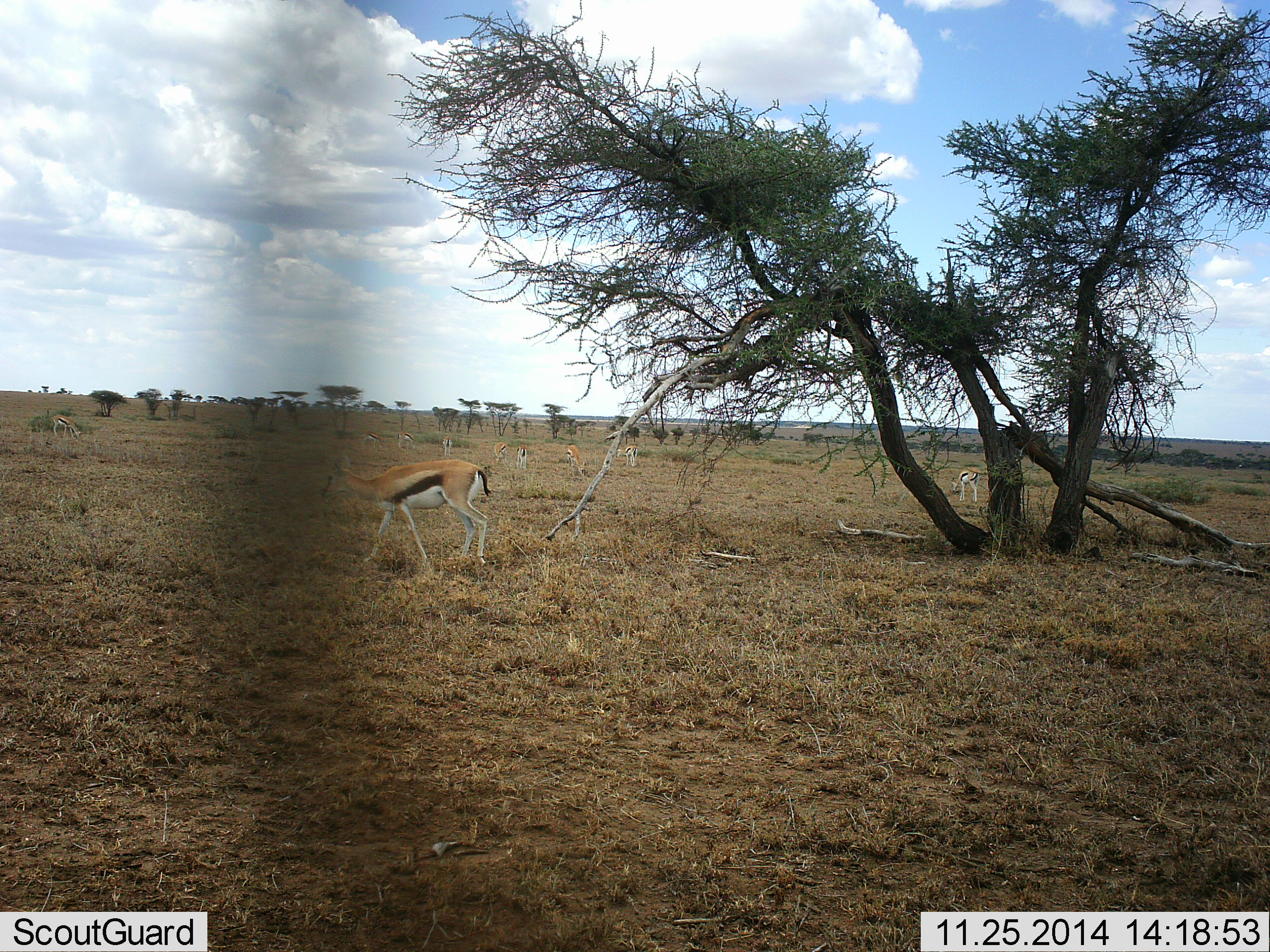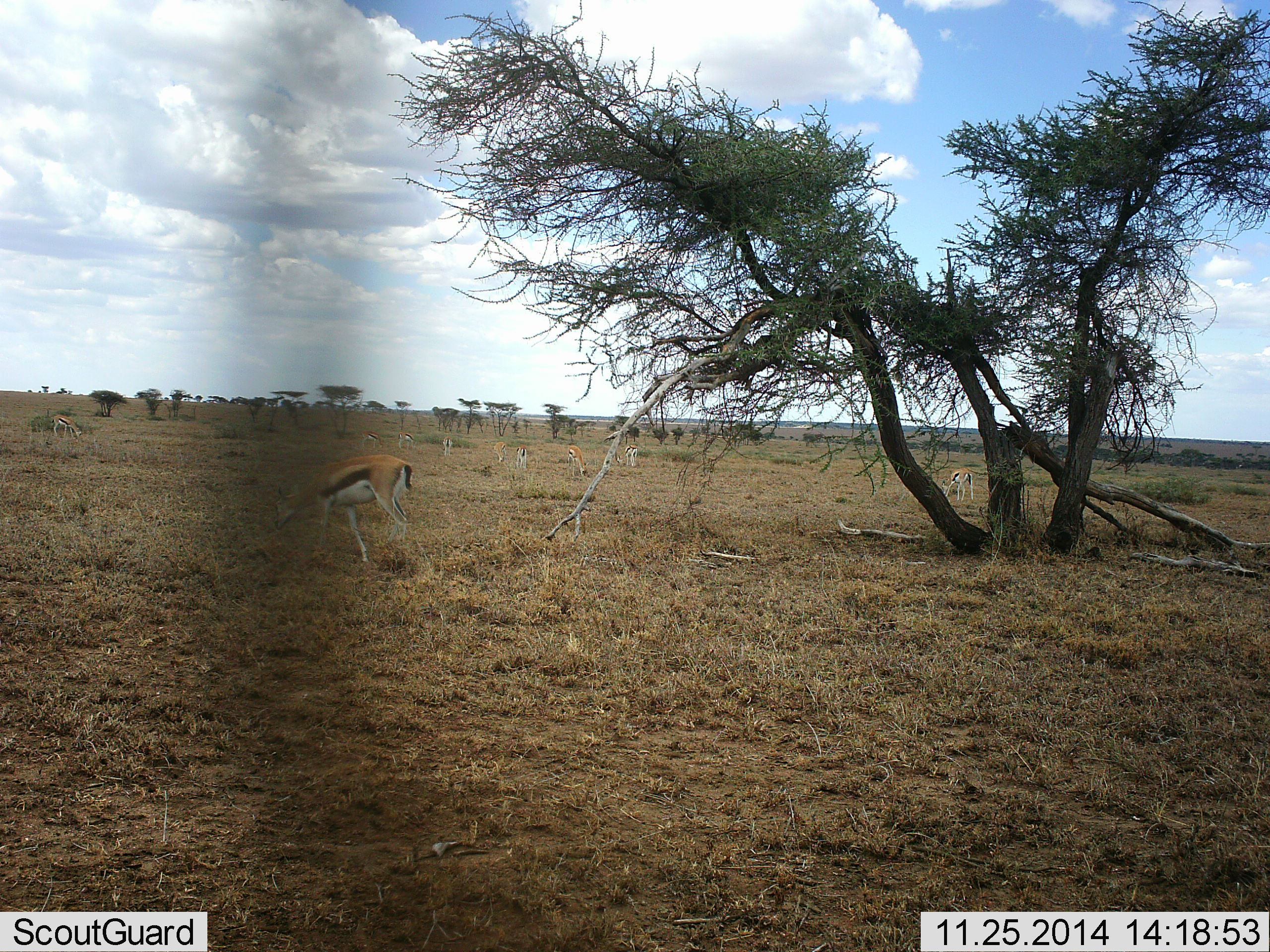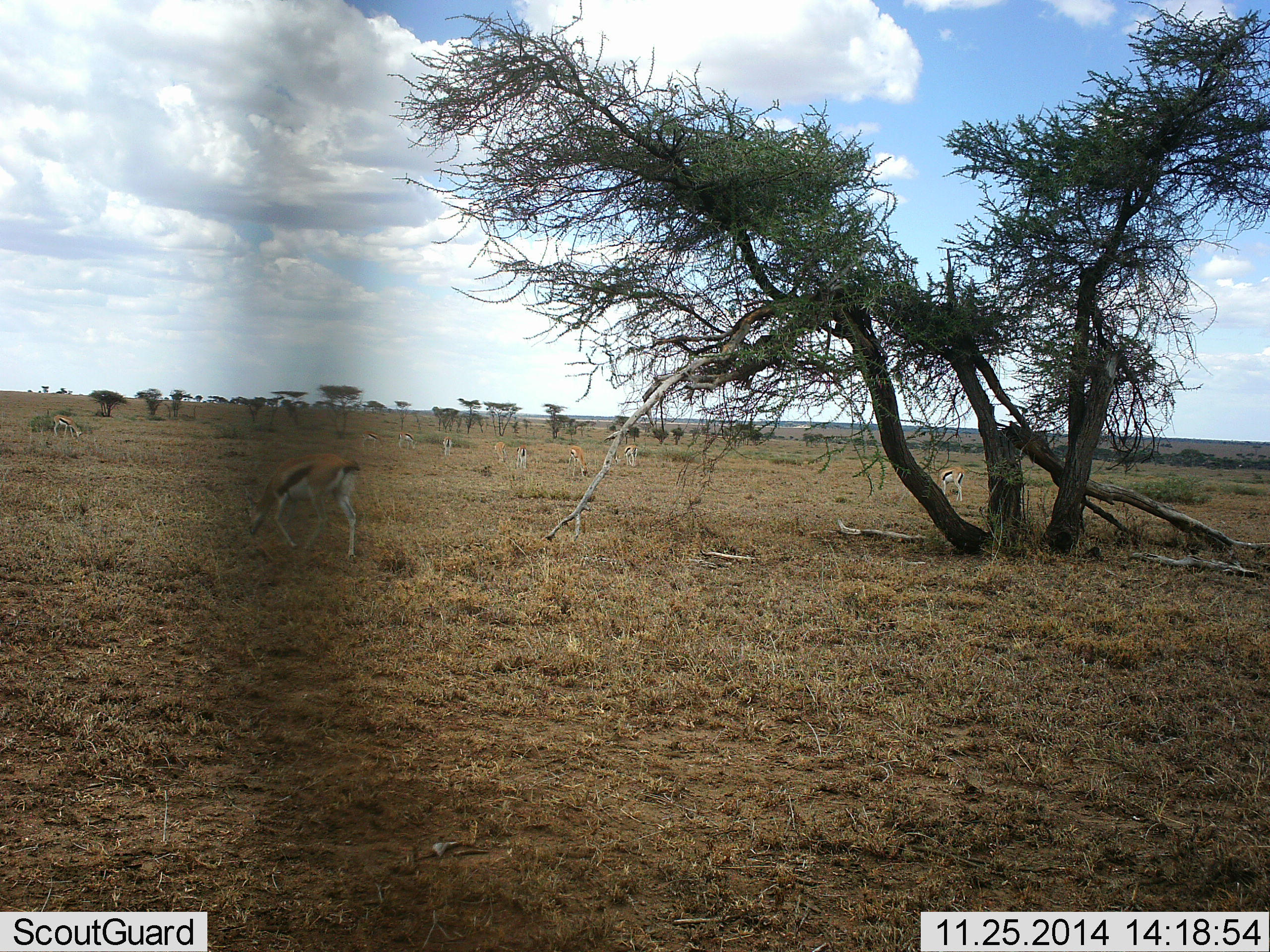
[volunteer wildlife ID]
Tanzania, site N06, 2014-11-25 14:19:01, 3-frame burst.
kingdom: Animalia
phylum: Chordata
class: Mammalia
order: Artiodactyla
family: Bovidae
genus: Eudorcas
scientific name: Eudorcas thomsonii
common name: thomson's gazelle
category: gazellethomsons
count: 3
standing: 60%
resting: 0%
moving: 50%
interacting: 0%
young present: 0%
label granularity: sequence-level